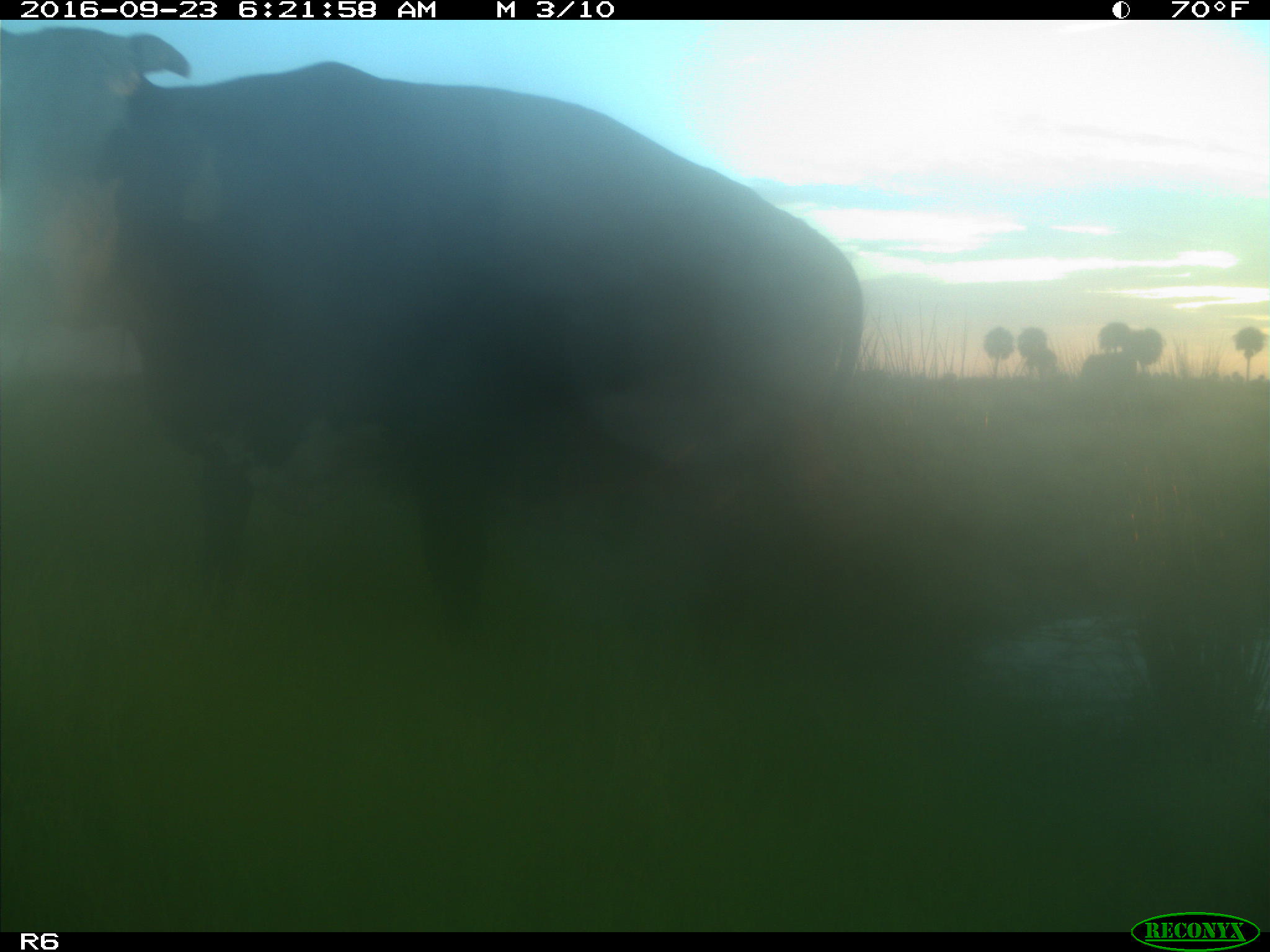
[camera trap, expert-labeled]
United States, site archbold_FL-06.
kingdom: Animalia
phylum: Chordata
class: Mammalia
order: Artiodactyla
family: Bovidae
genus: Bos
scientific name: Bos taurus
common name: domestic cow